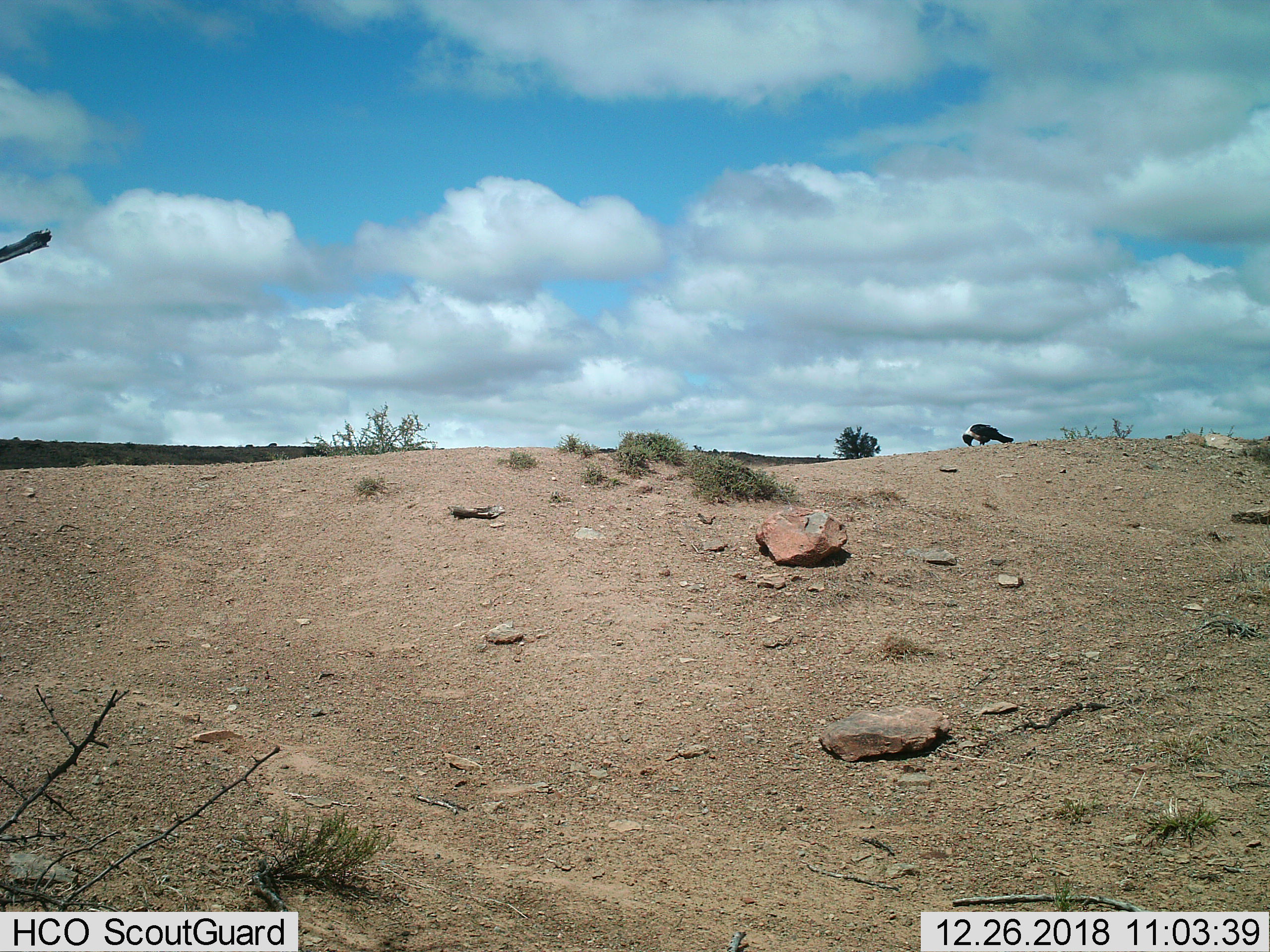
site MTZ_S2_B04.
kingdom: Animalia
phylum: Chordata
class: Aves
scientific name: Aves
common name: bird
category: birdother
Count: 1.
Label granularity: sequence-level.